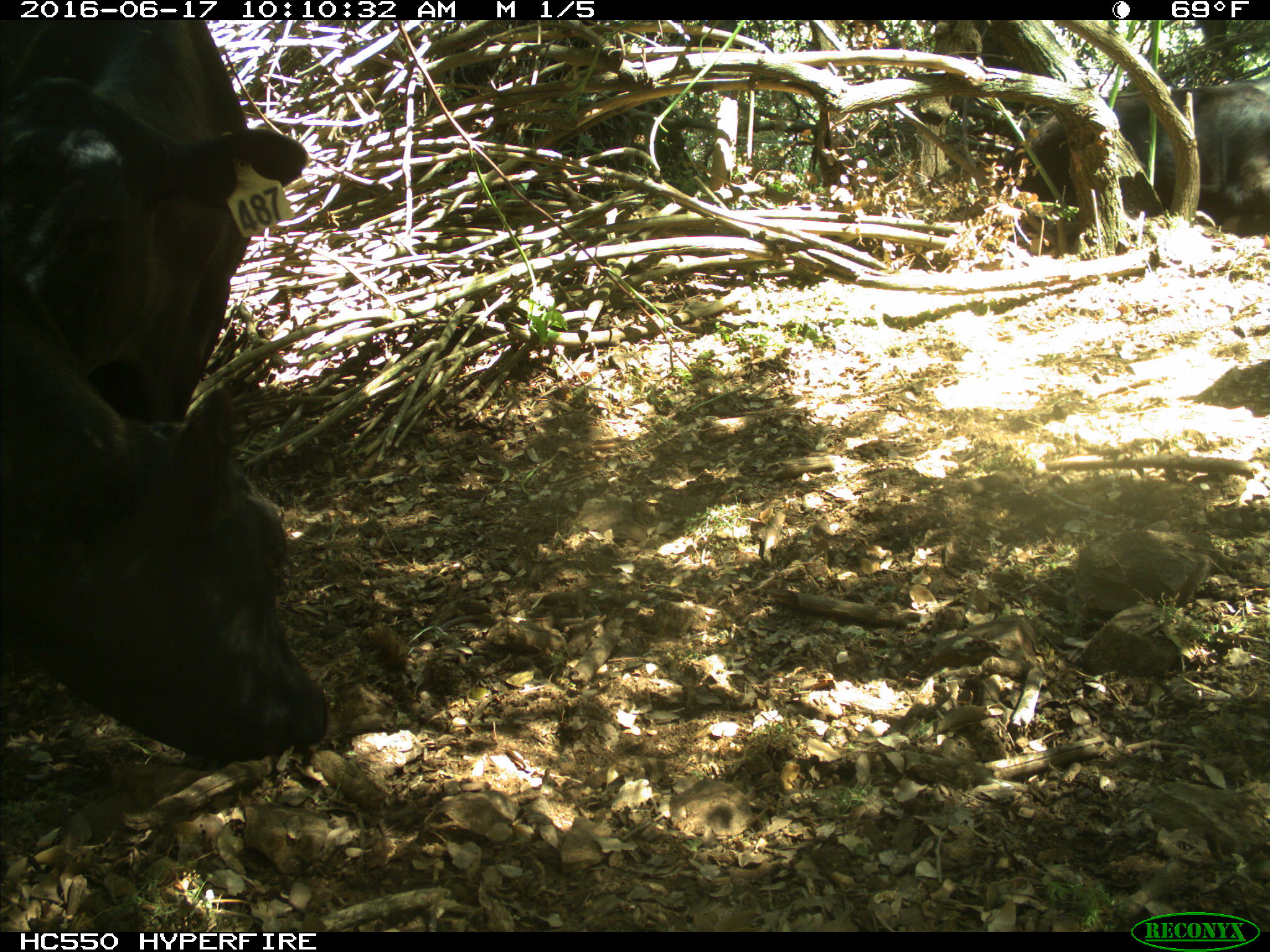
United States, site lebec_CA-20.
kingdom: Animalia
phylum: Chordata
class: Mammalia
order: Artiodactyla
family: Bovidae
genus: Bos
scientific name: Bos taurus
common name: domestic cow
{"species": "Bos taurus (domestic cow)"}